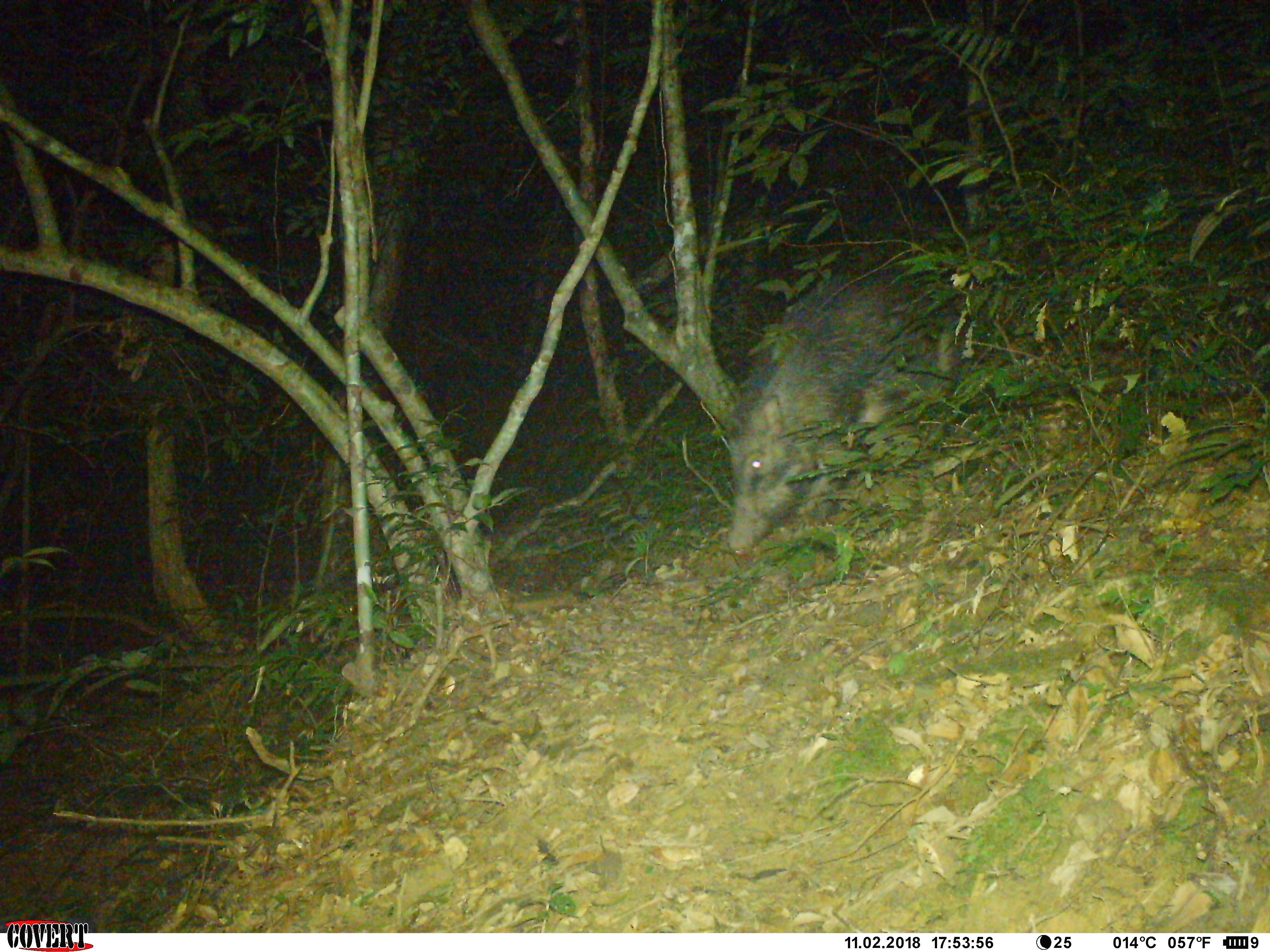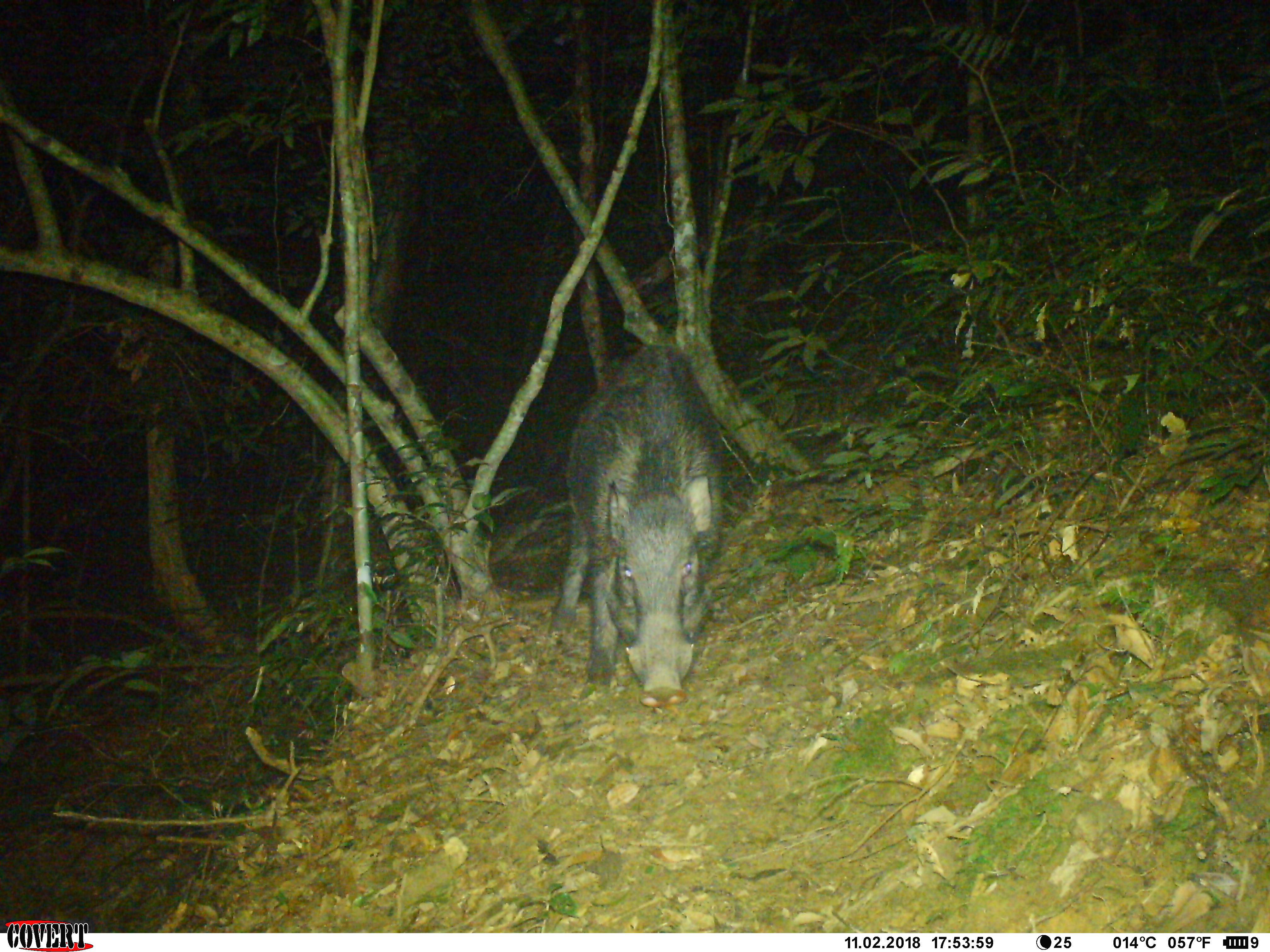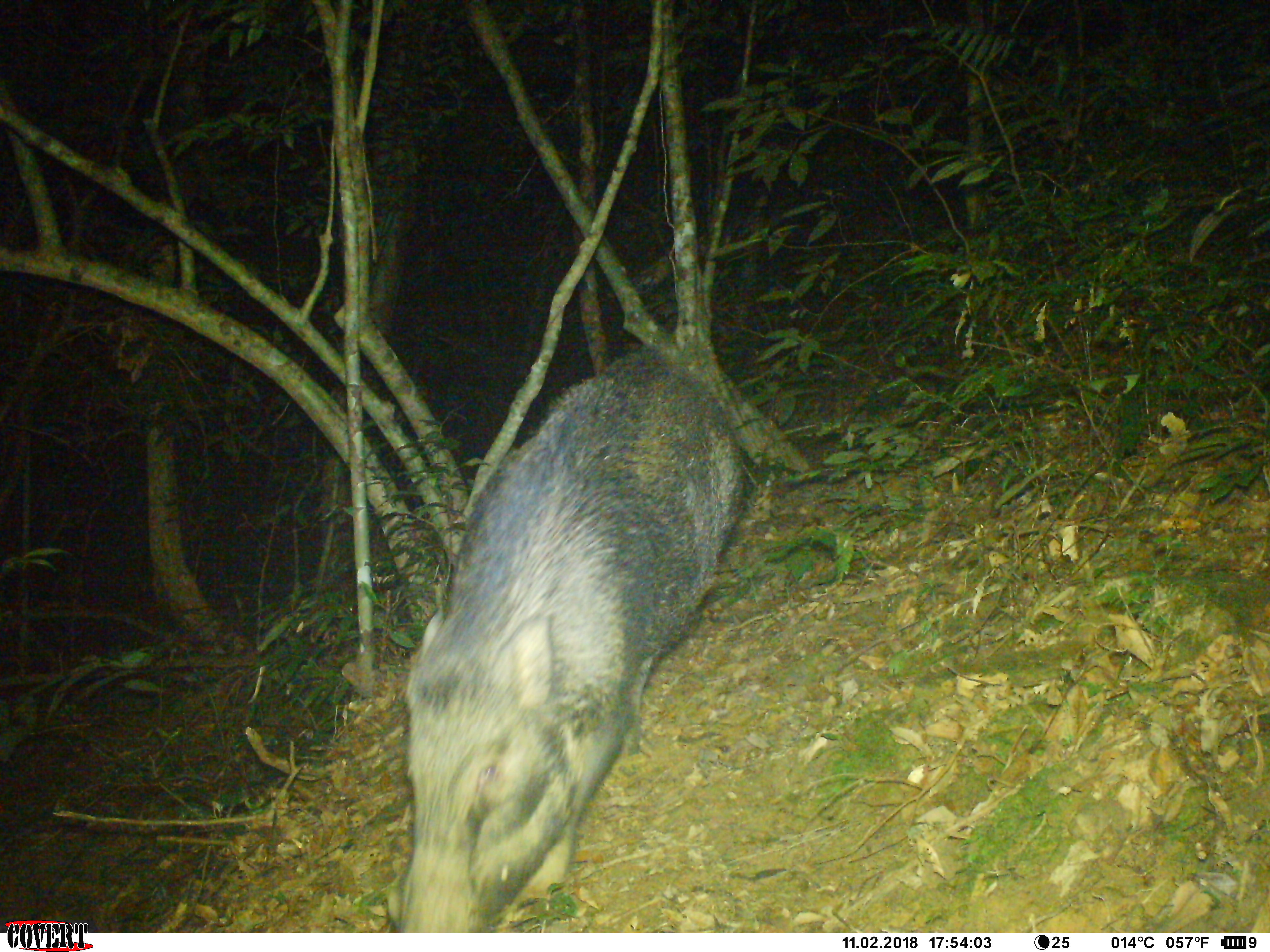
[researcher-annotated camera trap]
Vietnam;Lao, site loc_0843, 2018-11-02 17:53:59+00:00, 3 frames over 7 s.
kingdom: Animalia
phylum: Chordata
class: Mammalia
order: Artiodactyla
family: Suidae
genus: Sus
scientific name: Sus scrofa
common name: eurasian wild pig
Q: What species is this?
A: Eurasian wild pig (Sus scrofa).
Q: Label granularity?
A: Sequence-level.